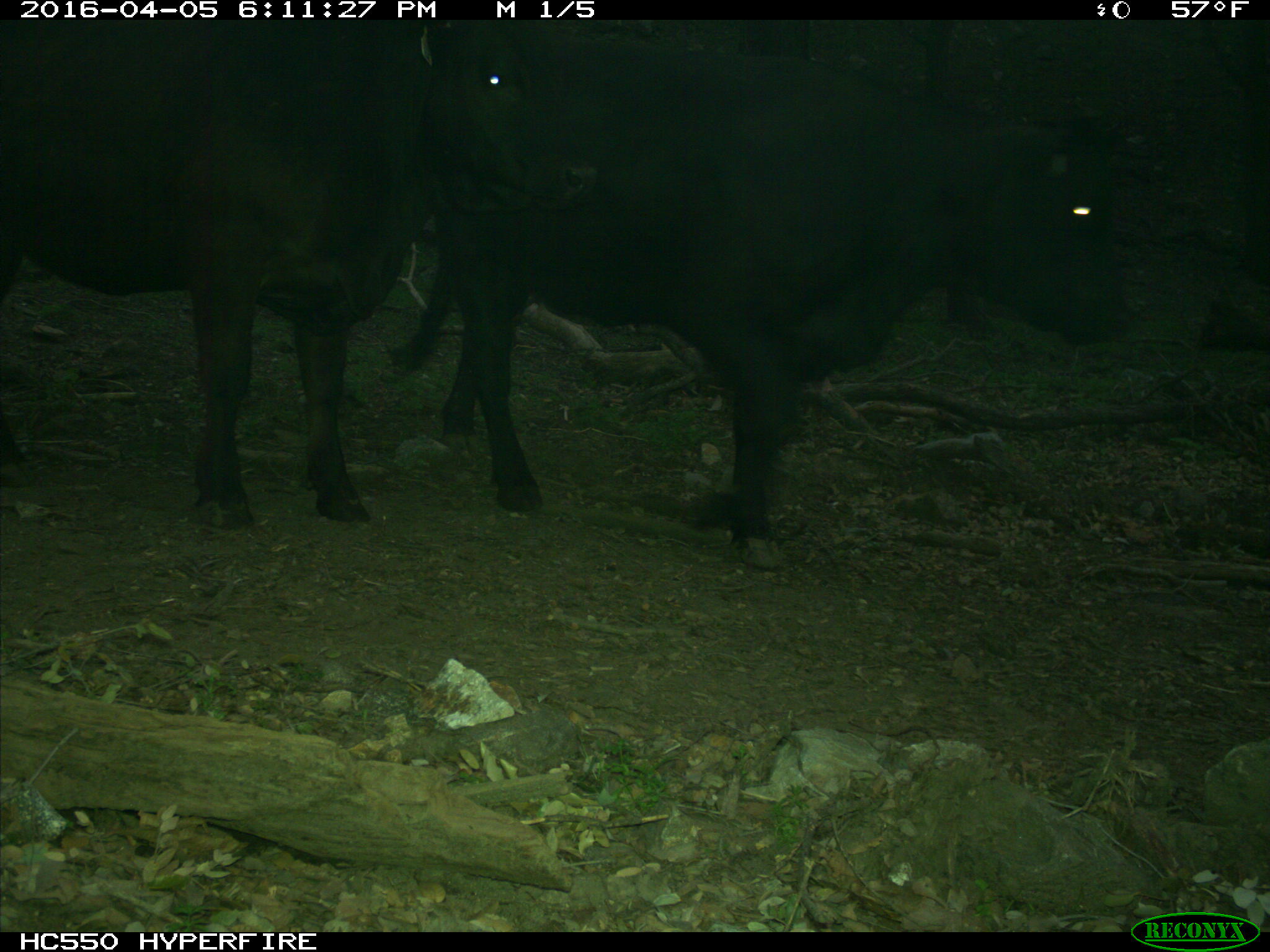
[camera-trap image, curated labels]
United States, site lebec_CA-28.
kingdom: Animalia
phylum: Chordata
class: Mammalia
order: Artiodactyla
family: Bovidae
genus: Bos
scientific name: Bos taurus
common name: domestic cow